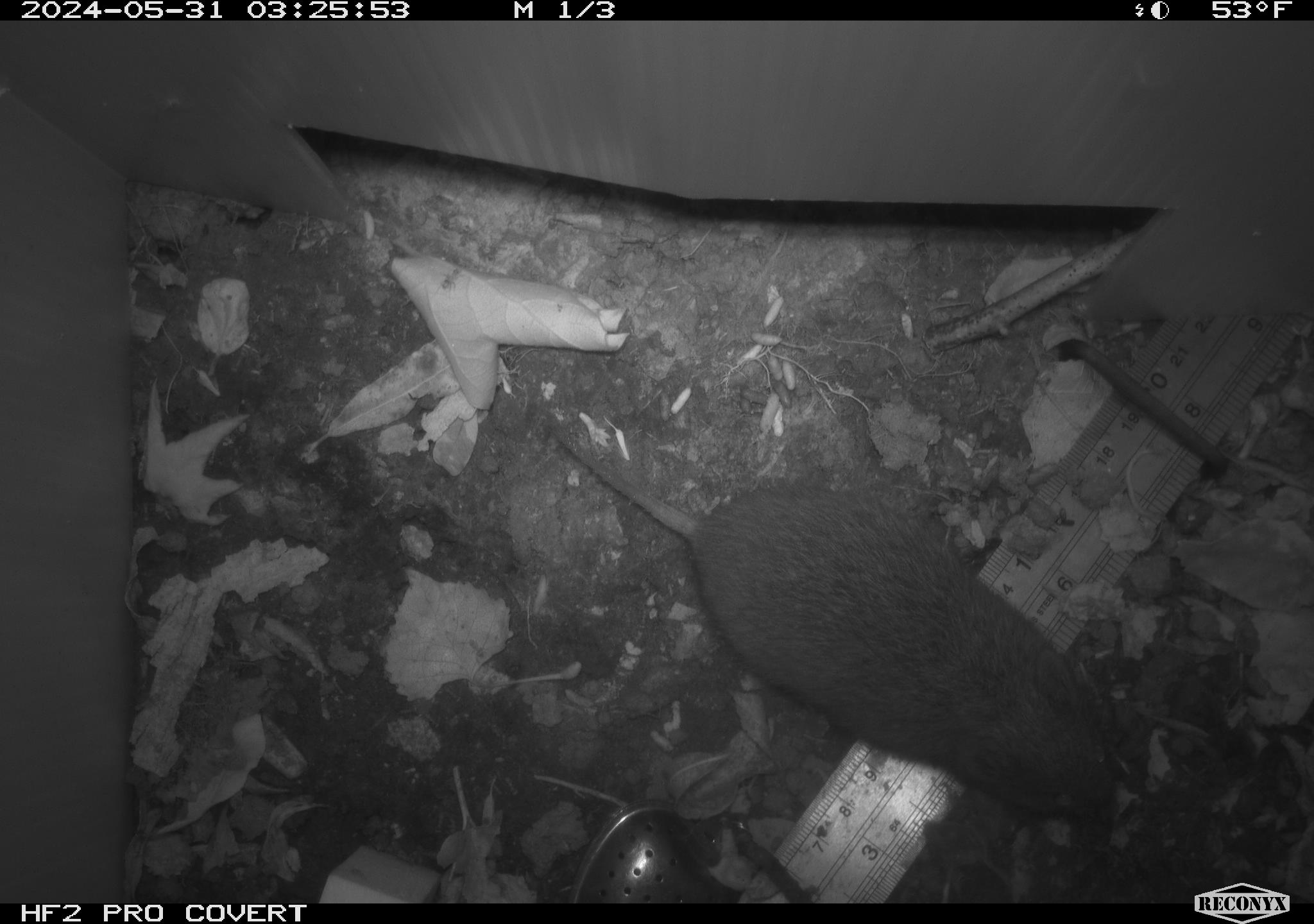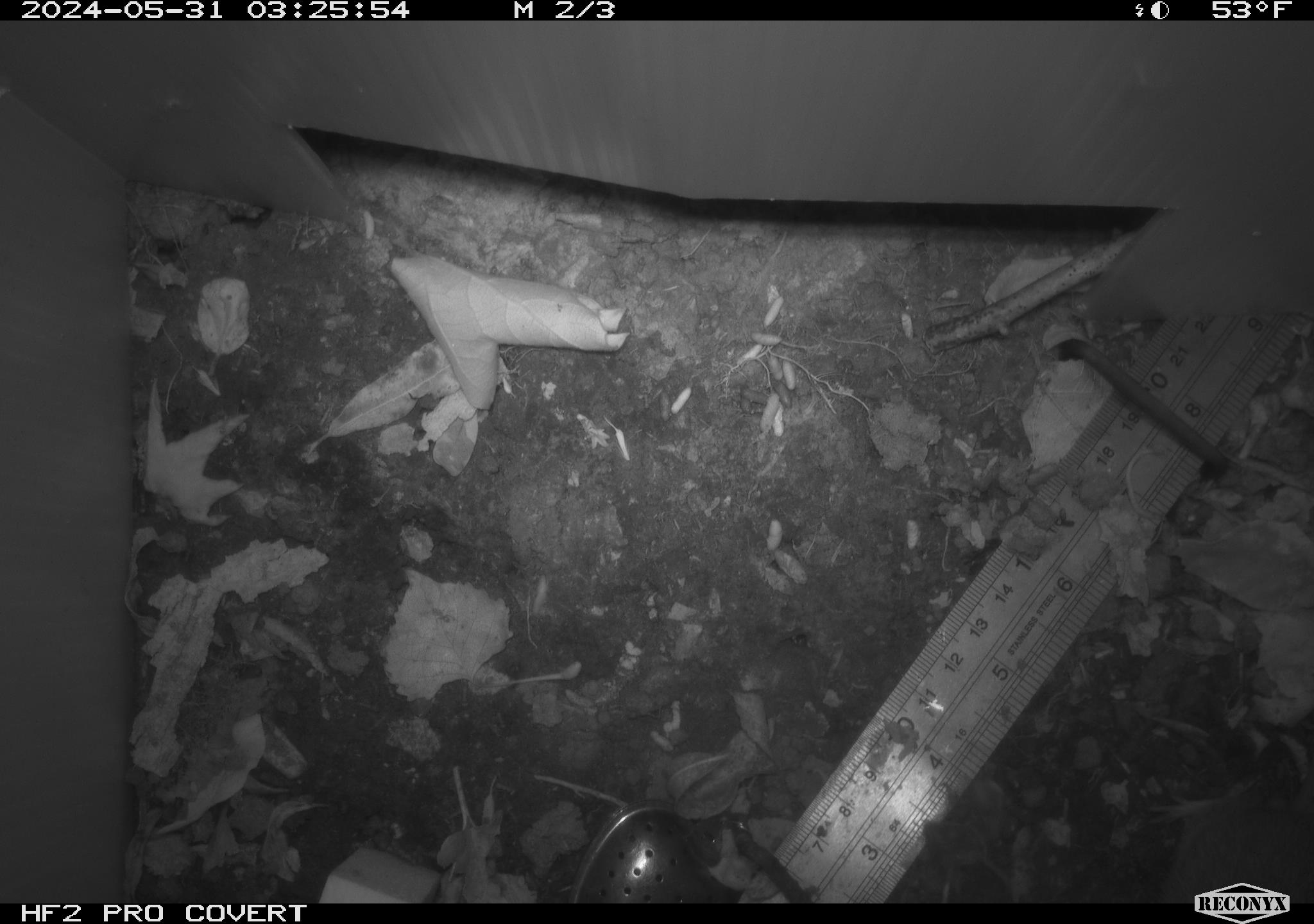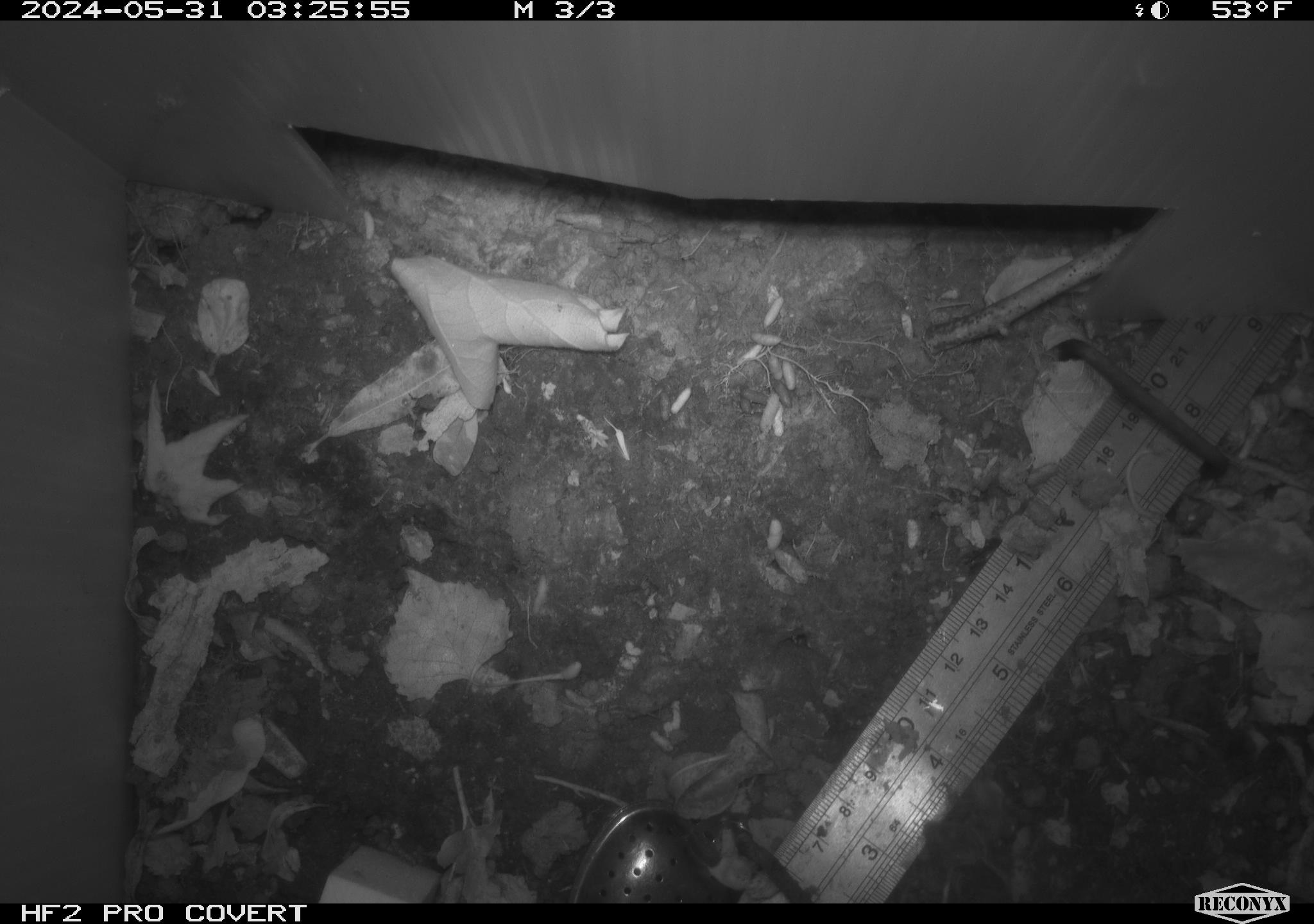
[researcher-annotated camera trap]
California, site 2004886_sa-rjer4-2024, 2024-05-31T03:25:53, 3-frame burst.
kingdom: Animalia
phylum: Chordata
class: Mammalia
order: Rodentia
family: Cricetidae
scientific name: Arvicolinae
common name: voles, lemmings, and muskrats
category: arvicolinae subfamily